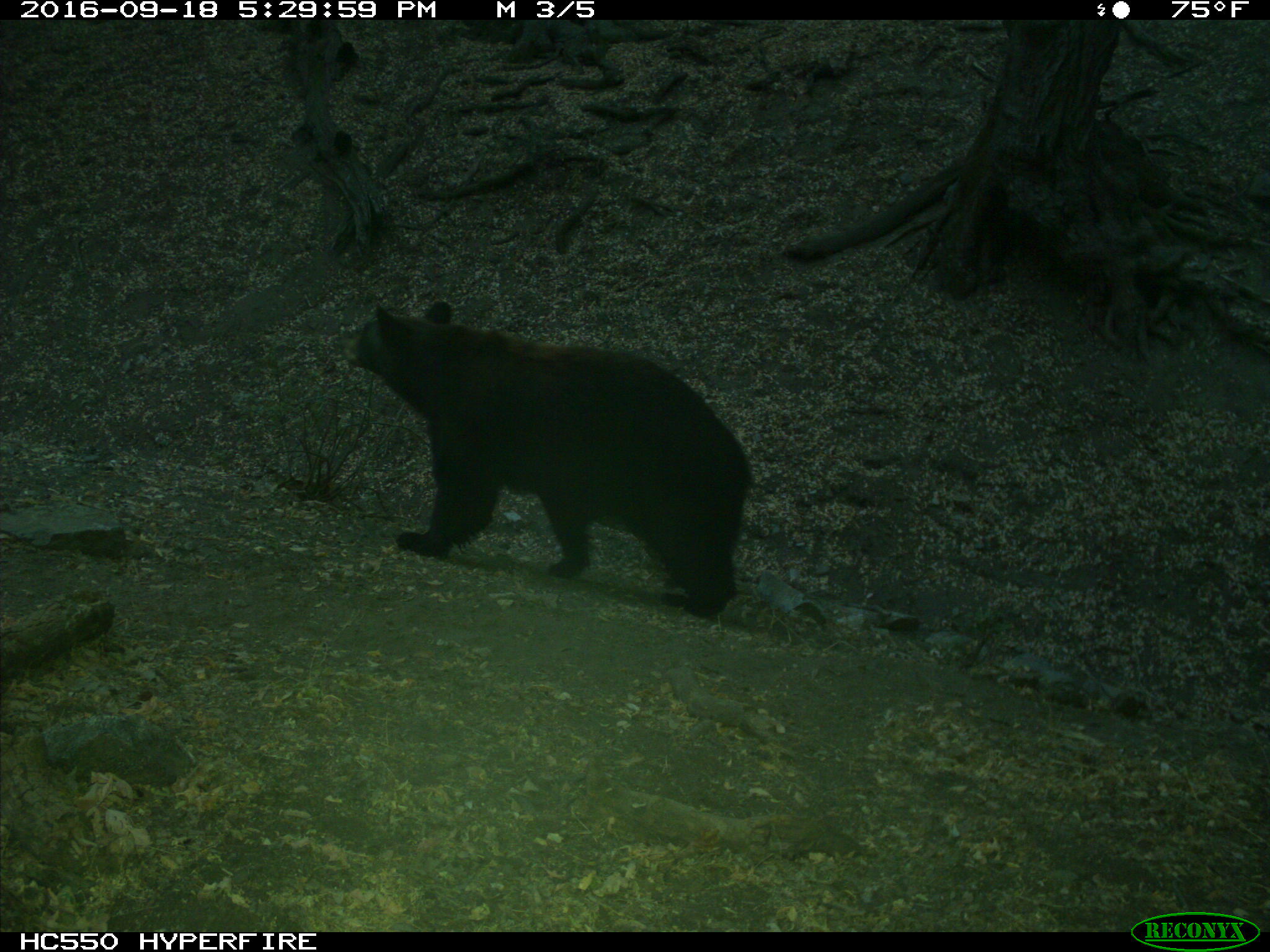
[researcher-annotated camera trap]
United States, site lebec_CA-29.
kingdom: Animalia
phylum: Chordata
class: Mammalia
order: Carnivora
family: Ursidae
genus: Ursus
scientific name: Ursus americanus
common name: american black bear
Ursus americanus (american black bear).